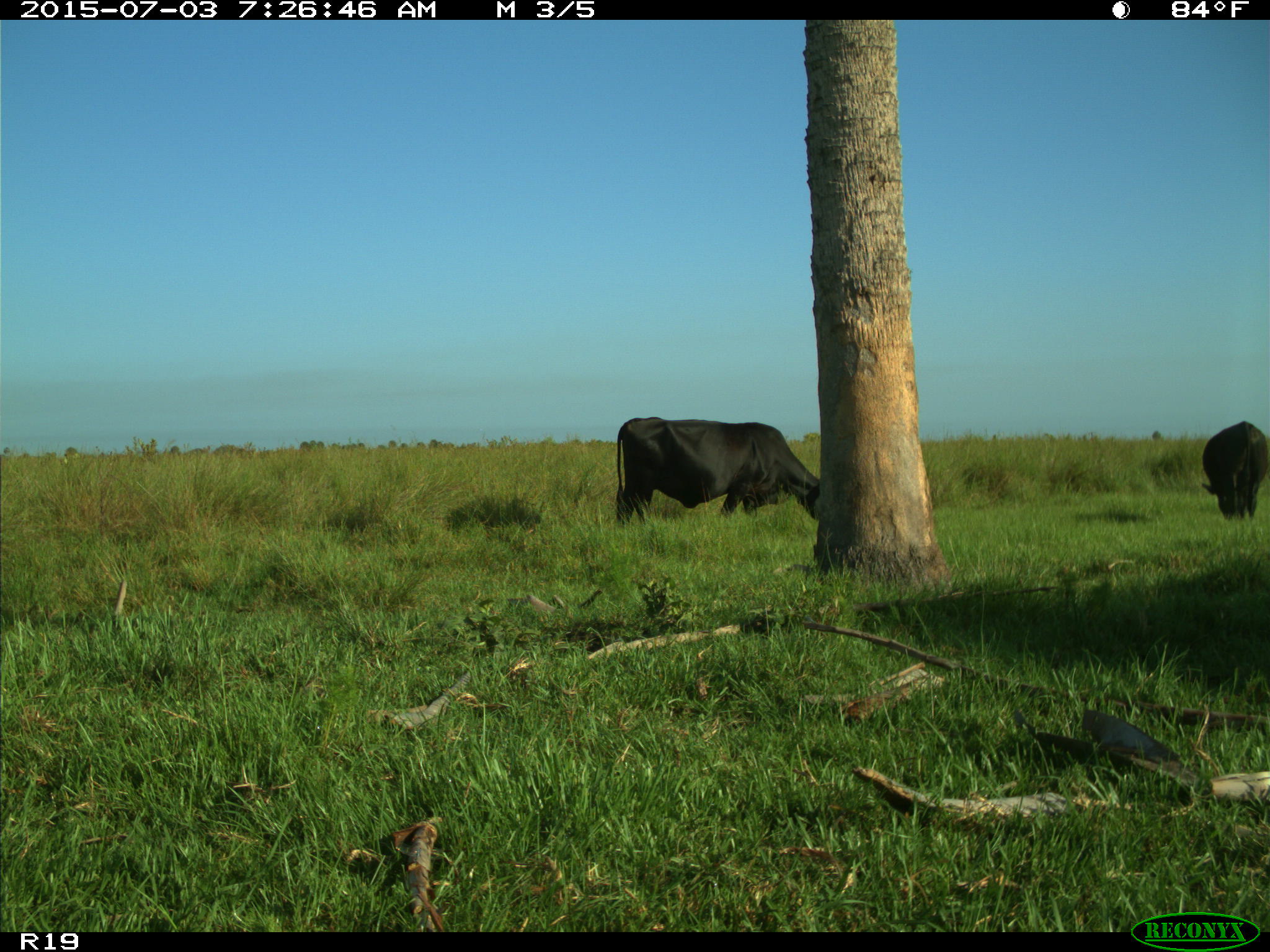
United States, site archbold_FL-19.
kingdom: Animalia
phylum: Chordata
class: Mammalia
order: Artiodactyla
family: Bovidae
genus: Bos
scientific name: Bos taurus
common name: domestic cow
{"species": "Bos taurus (domestic cow)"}